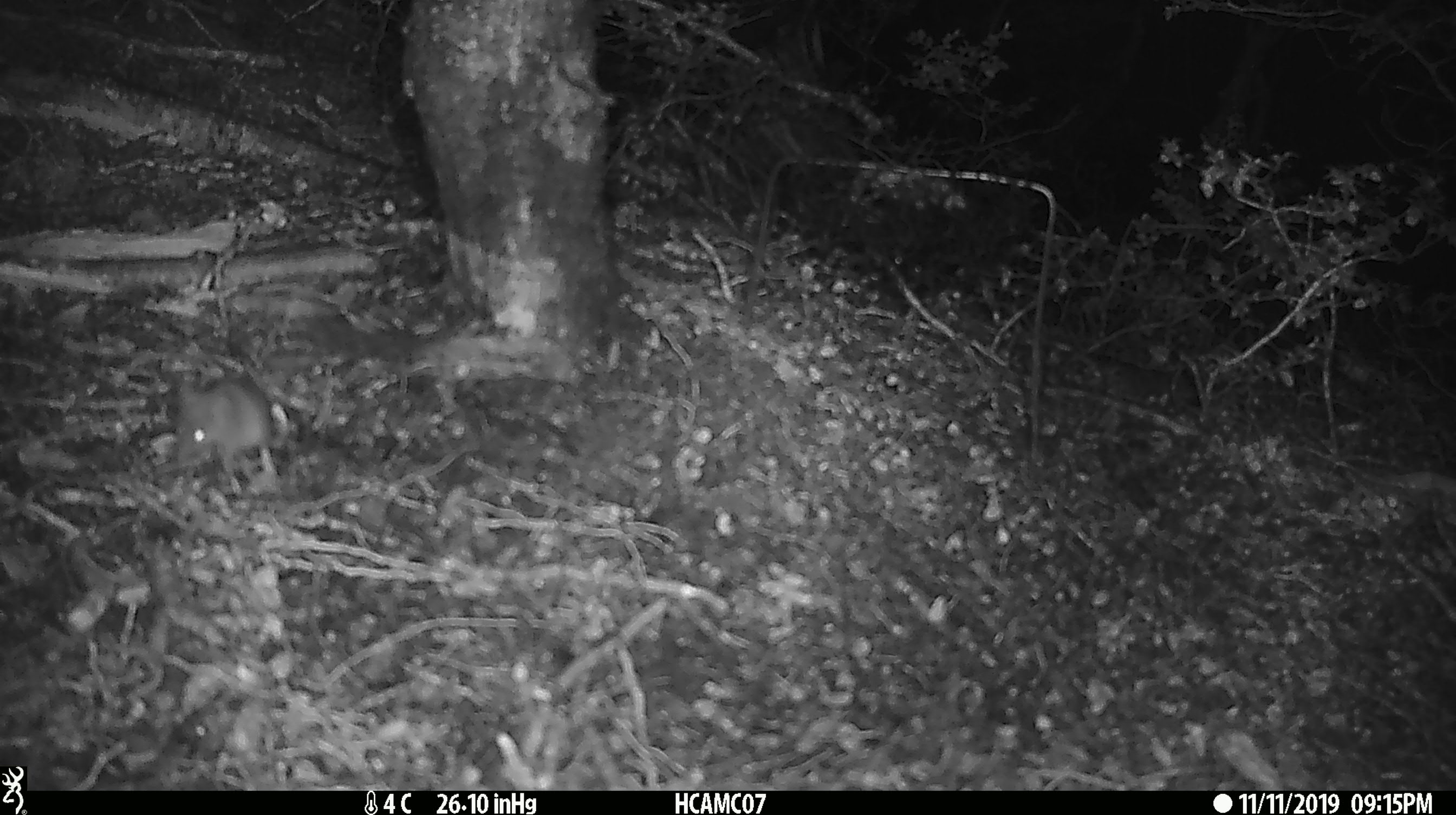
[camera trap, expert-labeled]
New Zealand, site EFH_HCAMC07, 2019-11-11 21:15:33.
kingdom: Animalia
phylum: Chordata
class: Mammalia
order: Rodentia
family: Muridae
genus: Mus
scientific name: Mus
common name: mouse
Mouse (Mus).